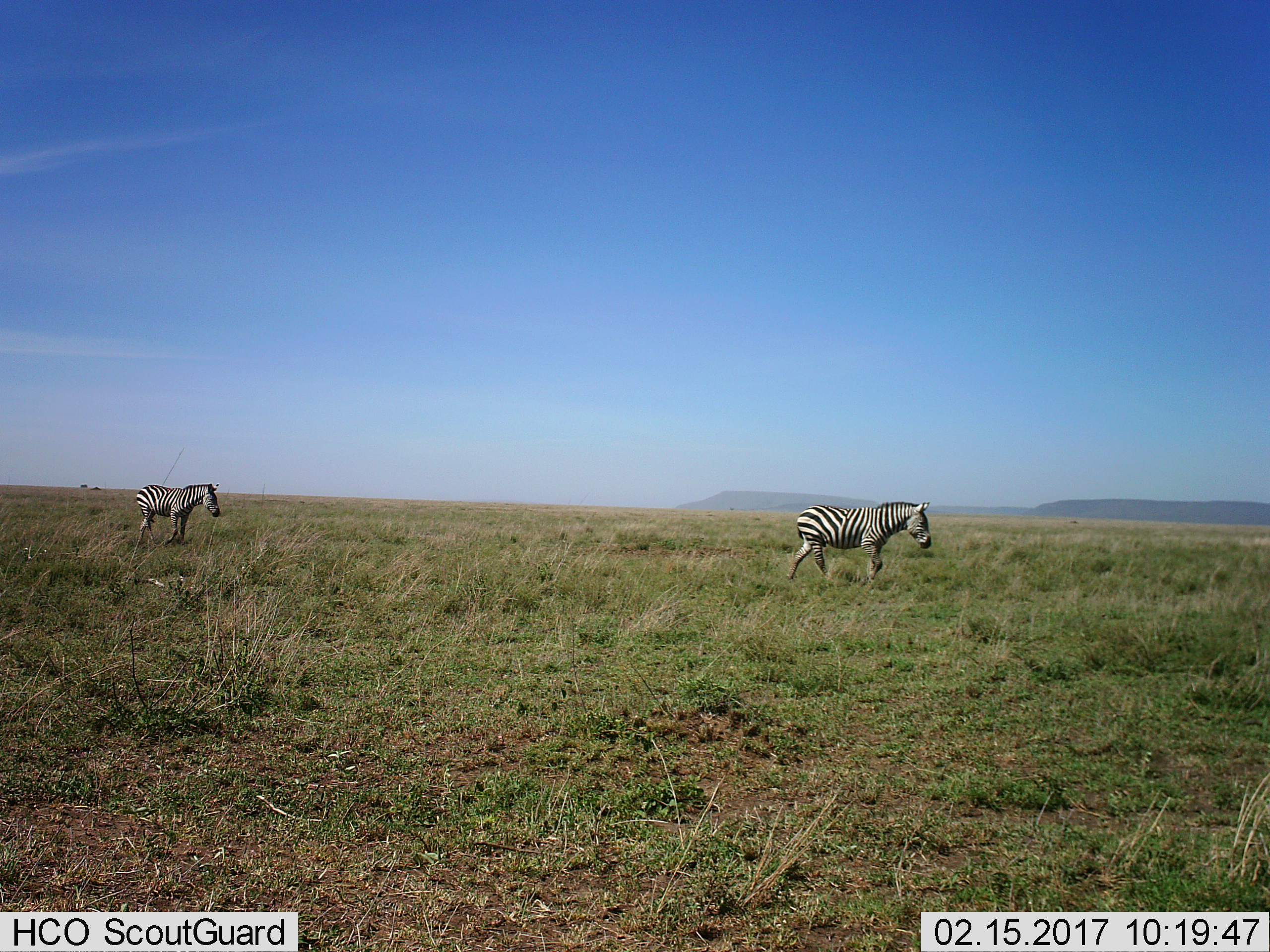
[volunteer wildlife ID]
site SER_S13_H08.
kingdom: Animalia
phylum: Chordata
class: Mammalia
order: Perissodactyla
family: Equidae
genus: Equus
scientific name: Equus quagga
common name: plains zebra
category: zebraplains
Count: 2.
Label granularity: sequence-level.